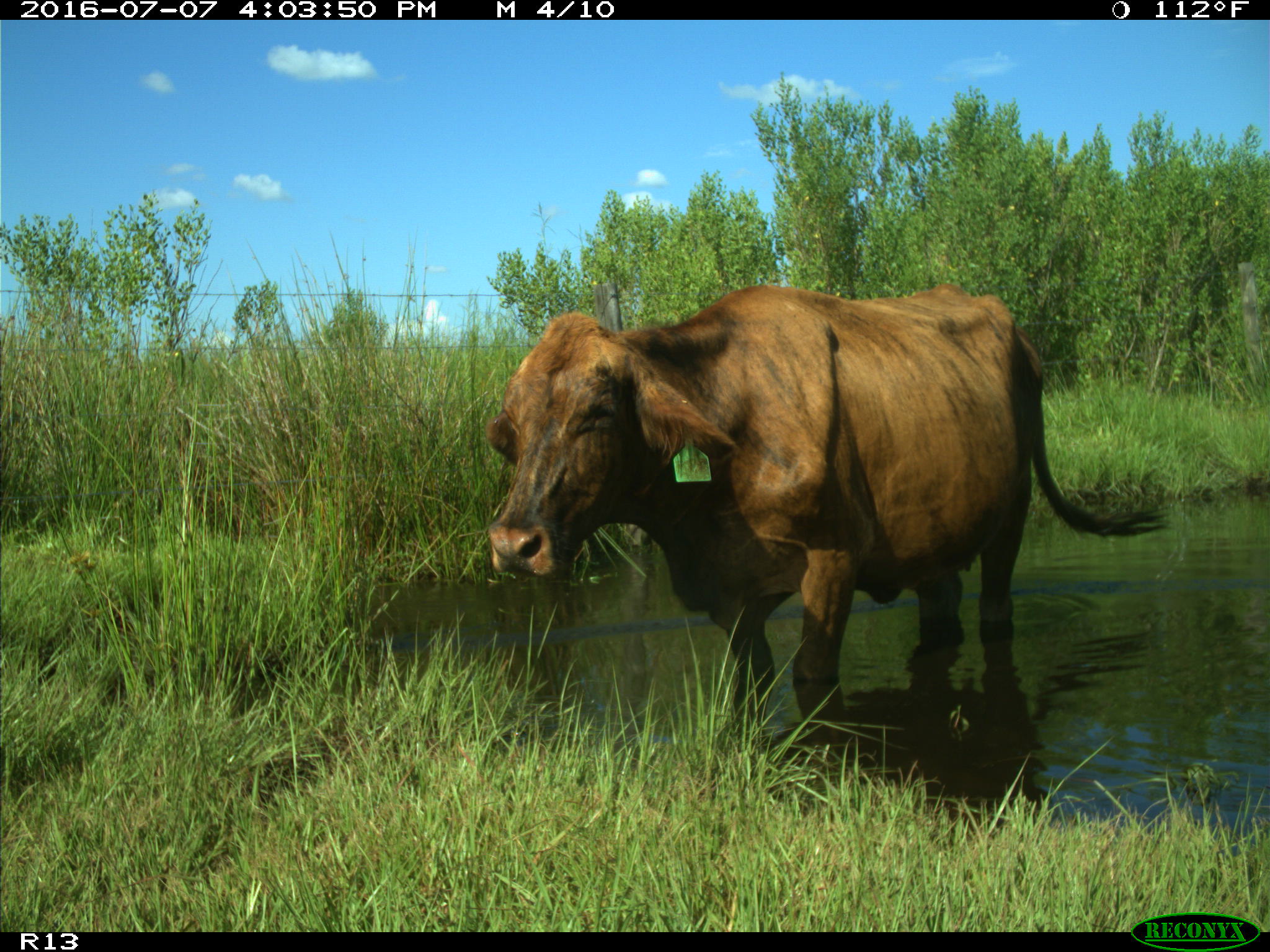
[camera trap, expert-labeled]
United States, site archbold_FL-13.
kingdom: Animalia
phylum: Chordata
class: Mammalia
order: Artiodactyla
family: Bovidae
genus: Bos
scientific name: Bos taurus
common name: domestic cow